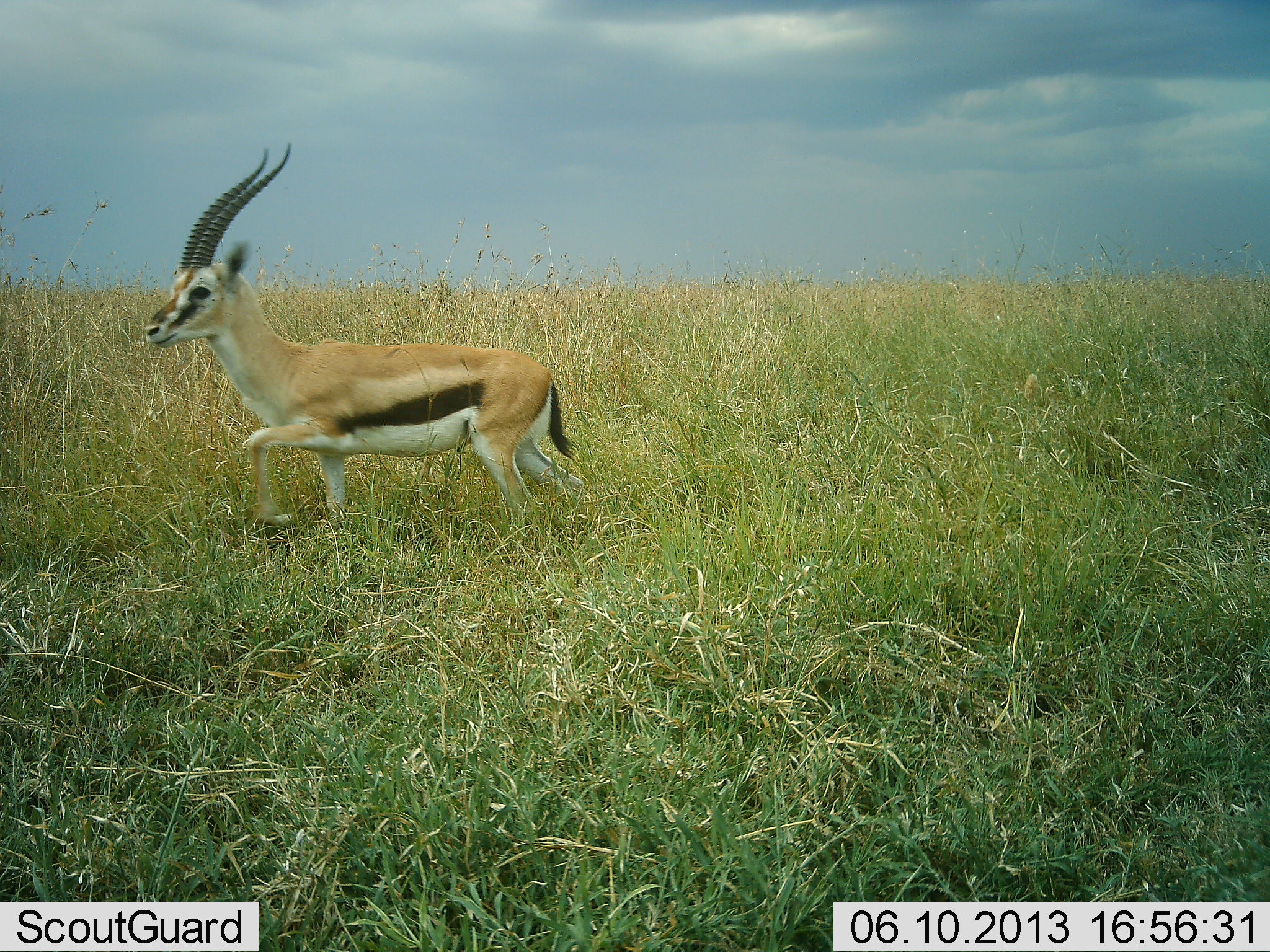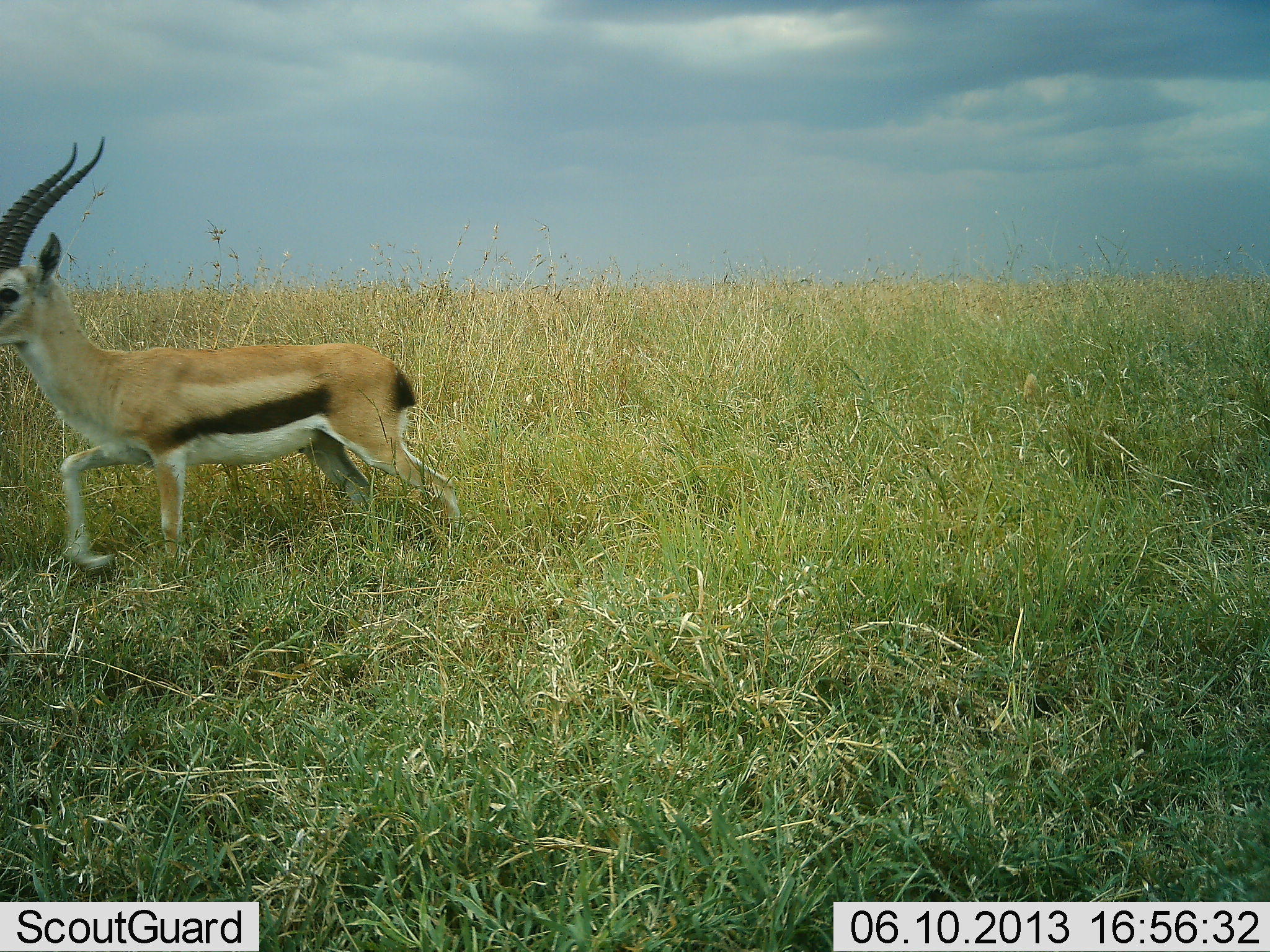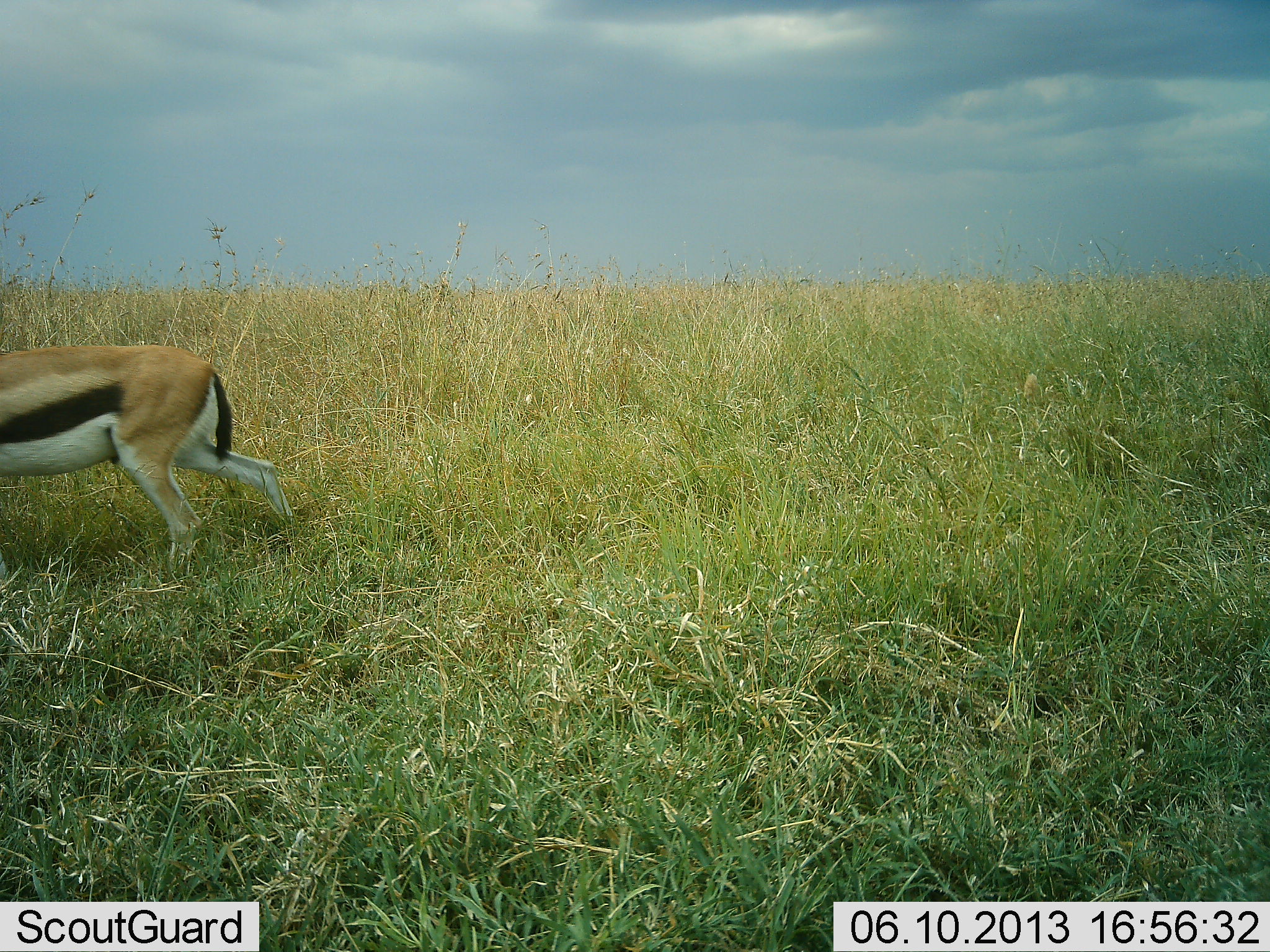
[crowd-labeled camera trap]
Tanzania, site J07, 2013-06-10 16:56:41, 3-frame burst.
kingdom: Animalia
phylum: Chordata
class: Mammalia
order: Artiodactyla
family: Bovidae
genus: Eudorcas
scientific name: Eudorcas thomsonii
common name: thomson's gazelle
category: gazellethomsons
Gazellethomsons (thomson's gazelle) (Eudorcas thomsonii), count 1. Behavior (volunteer vote fractions): standing 15%, resting 0%, moving 92%, interacting 0%. Young present (vote fraction): 0%. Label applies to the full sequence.